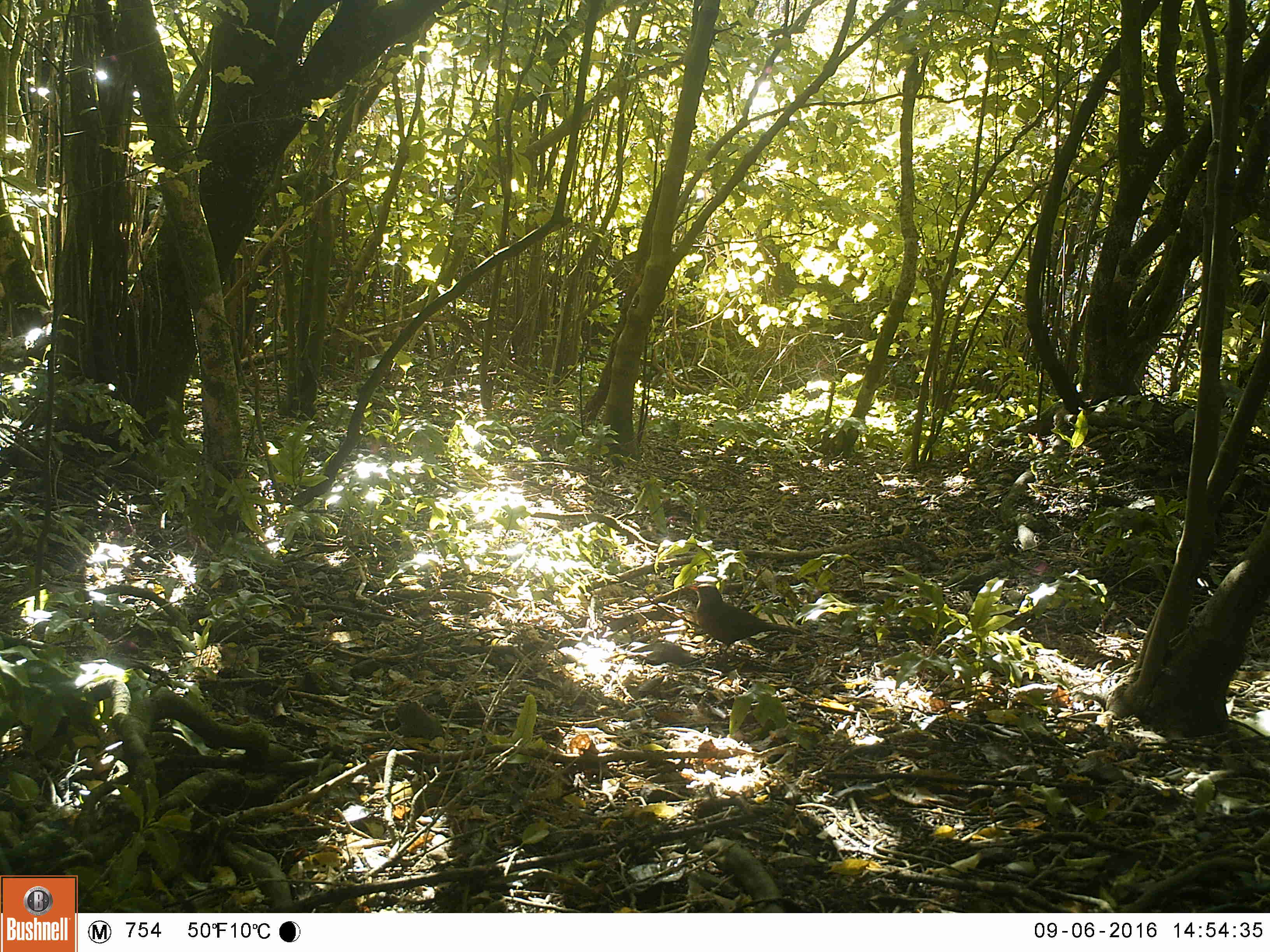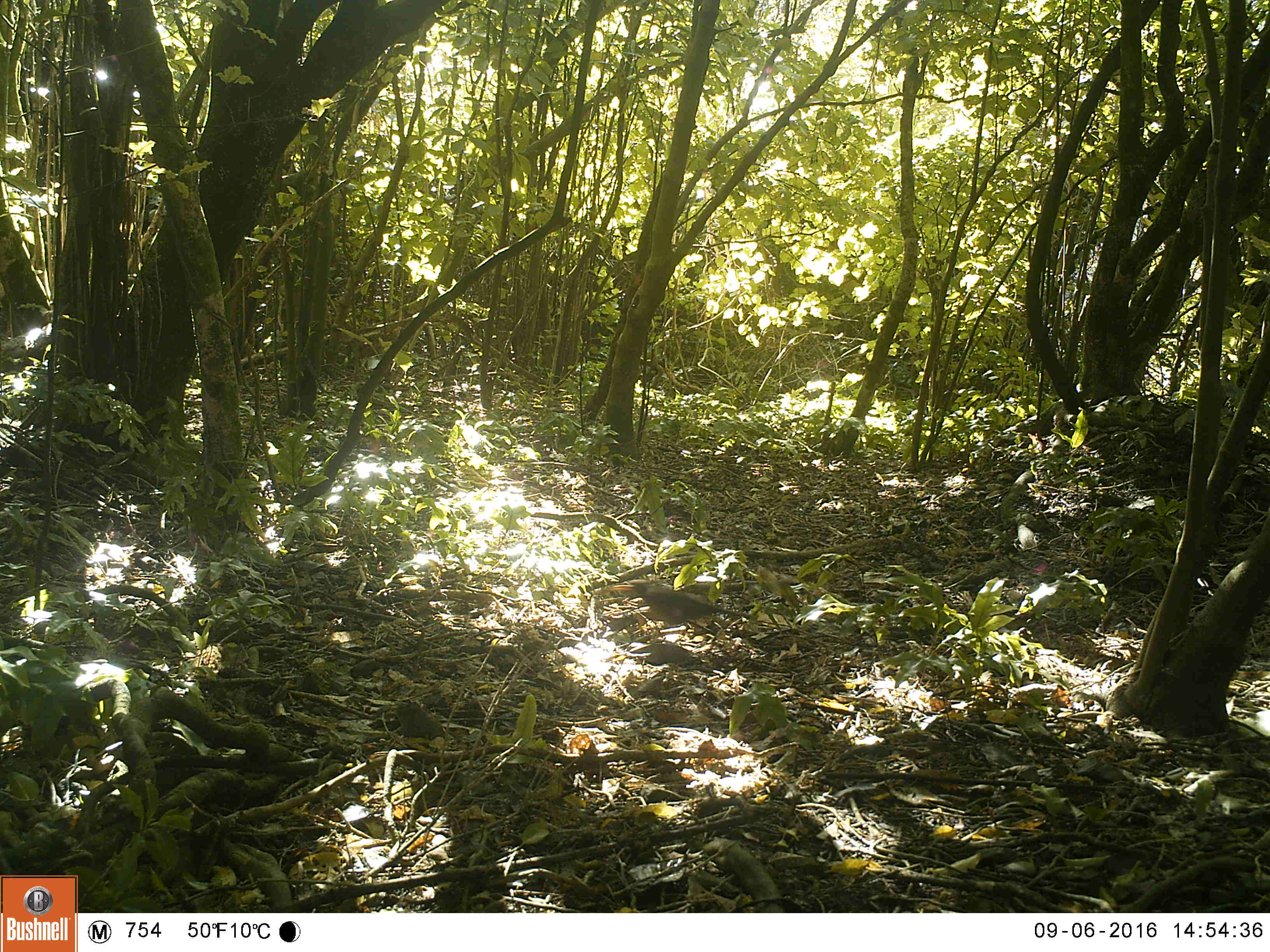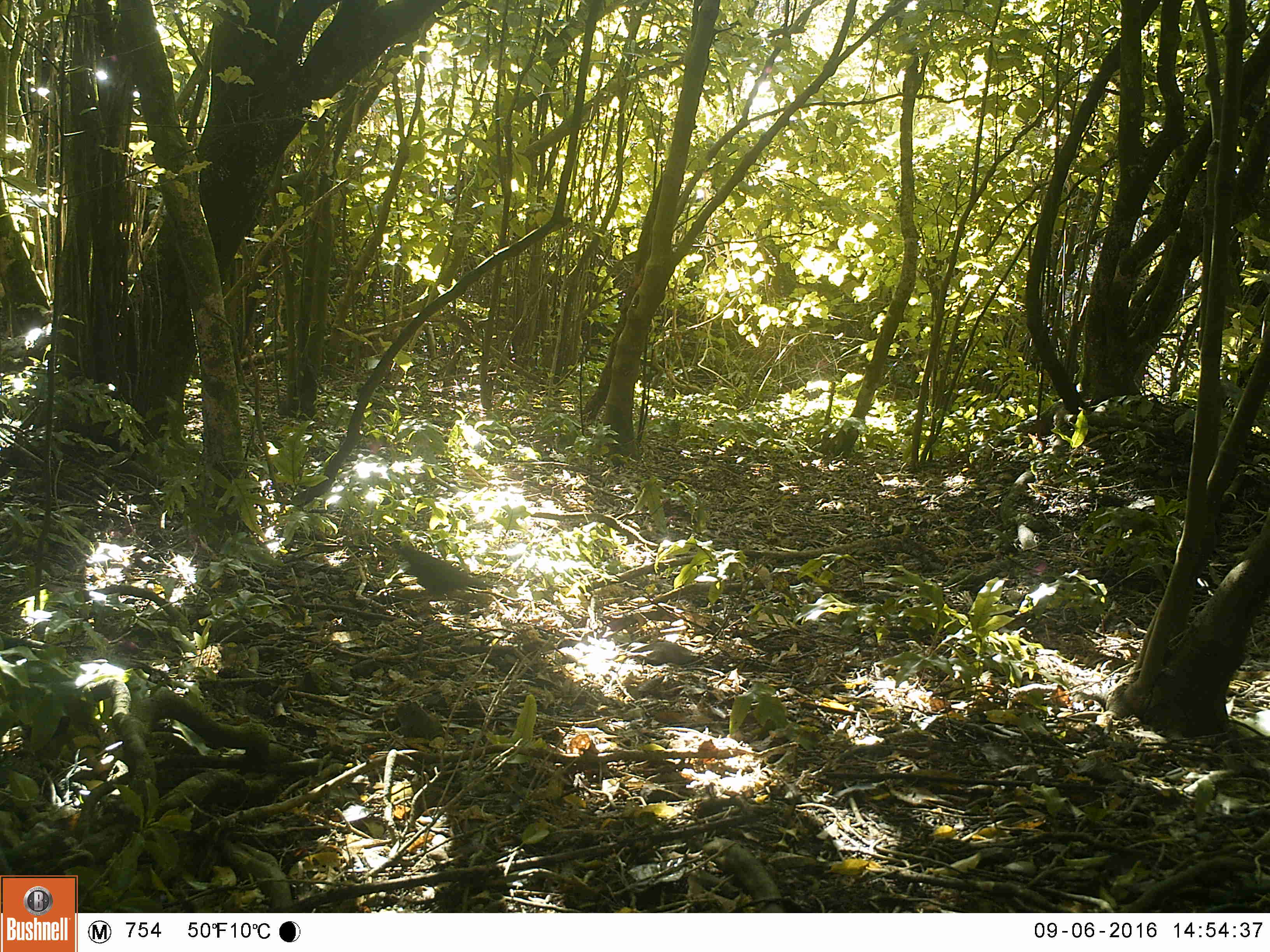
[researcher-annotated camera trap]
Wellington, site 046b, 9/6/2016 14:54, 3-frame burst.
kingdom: Animalia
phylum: Chordata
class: Aves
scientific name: Aves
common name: bird